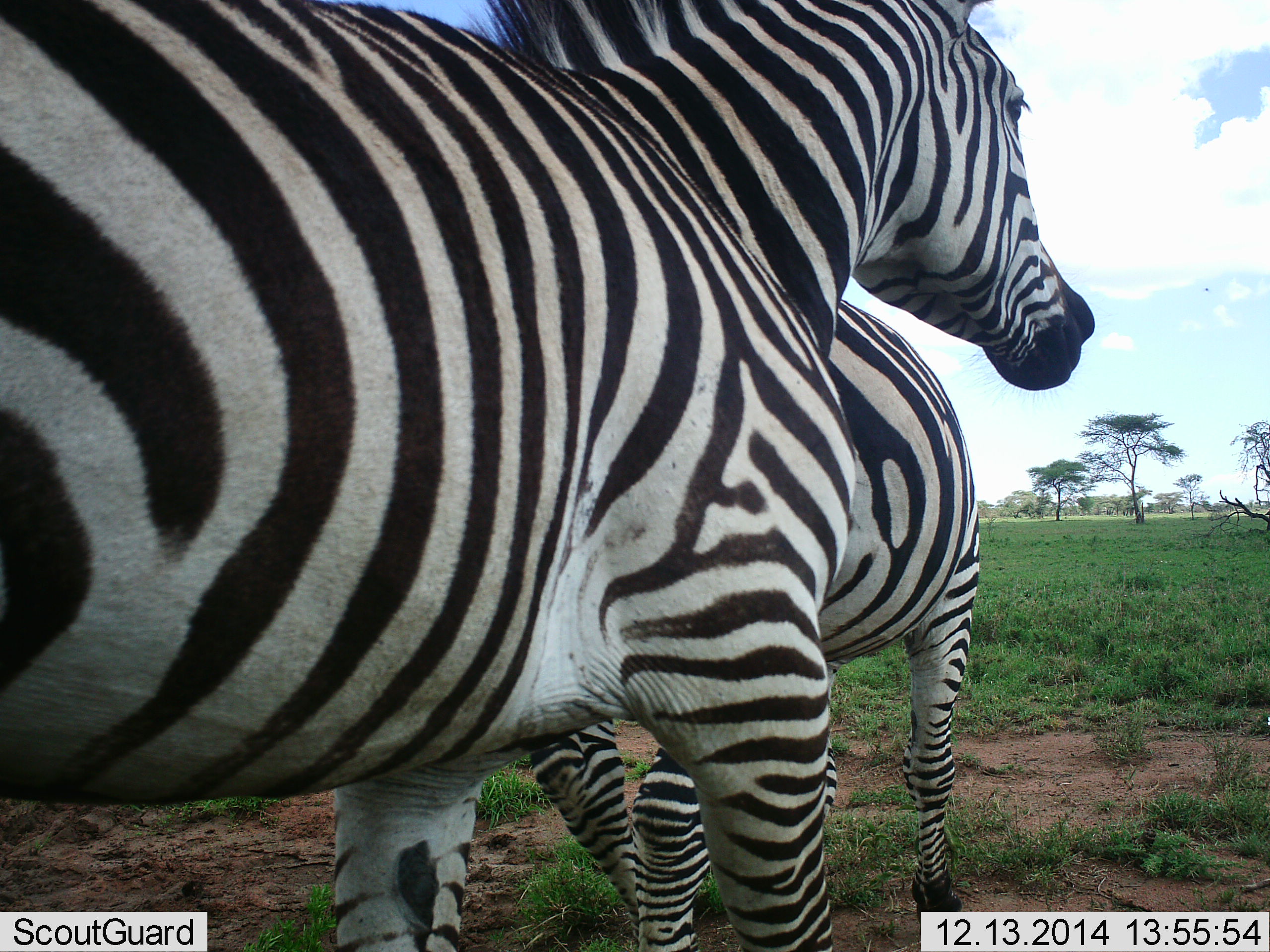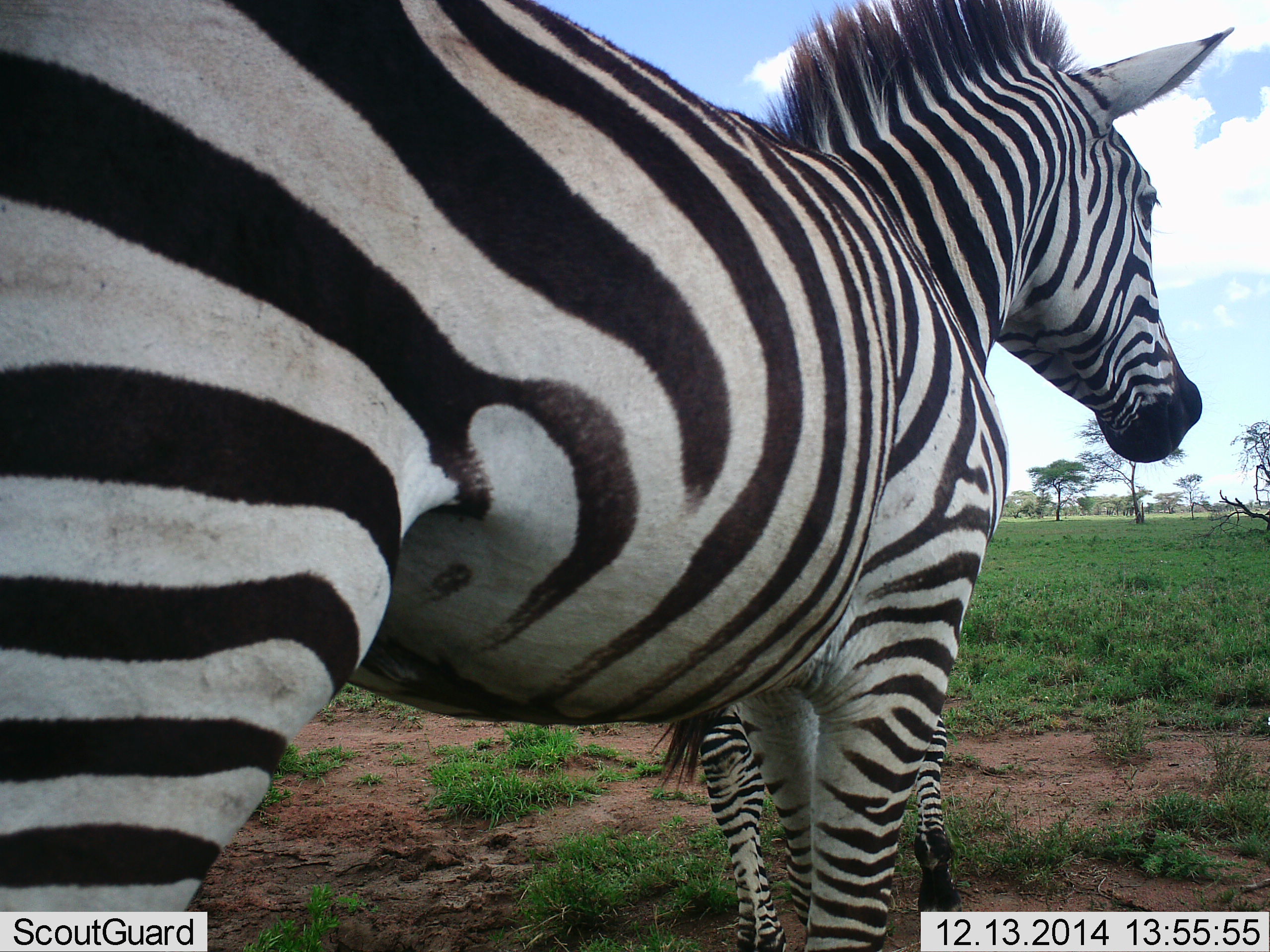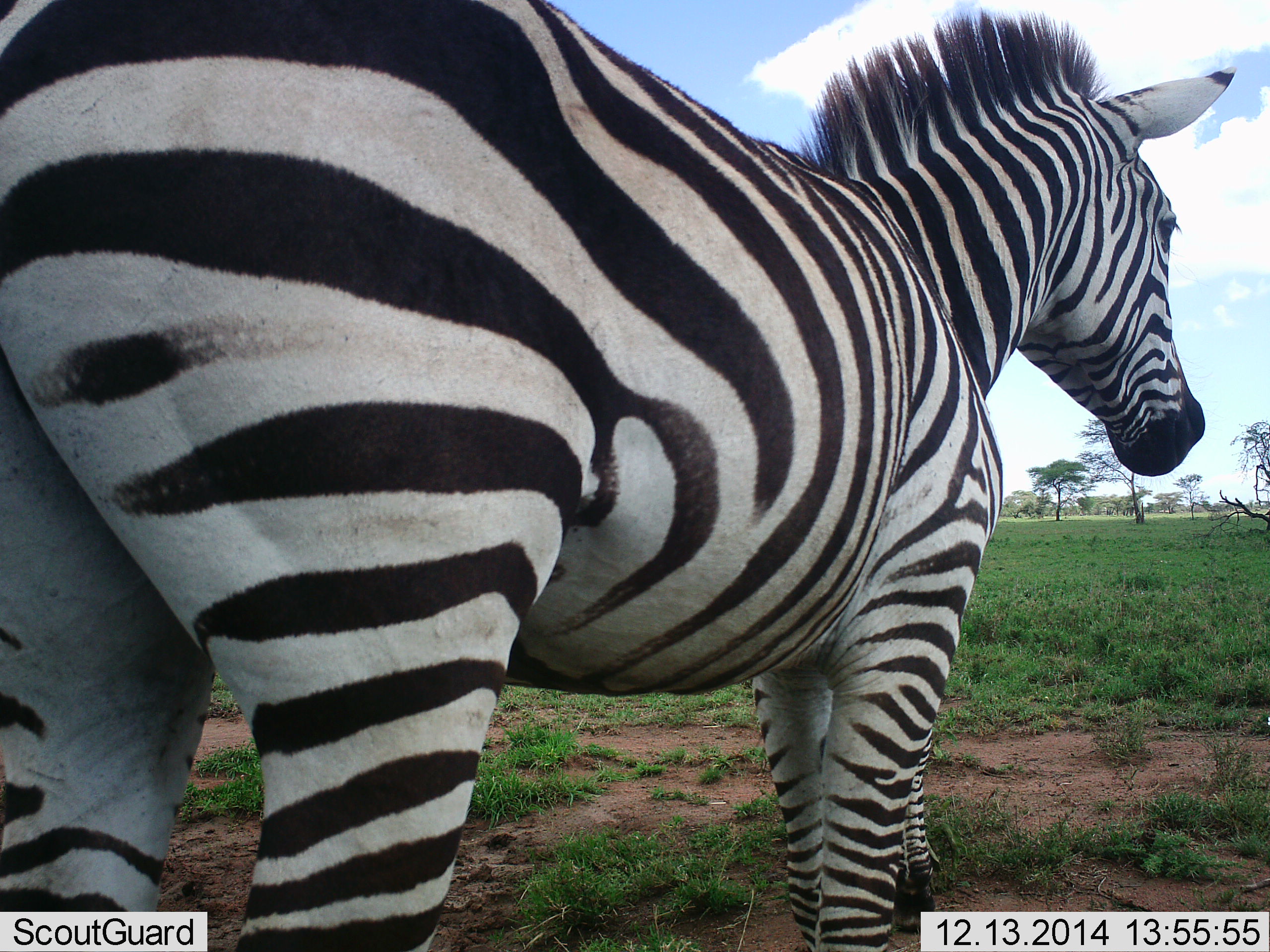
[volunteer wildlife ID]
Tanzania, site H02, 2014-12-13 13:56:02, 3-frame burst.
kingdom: Animalia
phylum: Chordata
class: Mammalia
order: Perissodactyla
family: Equidae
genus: Equus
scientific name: Equus quagga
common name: plains zebra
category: zebra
Zebra (plains zebra) (Equus quagga), count 2. Behavior (volunteer vote fractions): standing 20%, resting 0%, moving 90%, interacting 0%. Young present (vote fraction): 0%. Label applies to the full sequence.